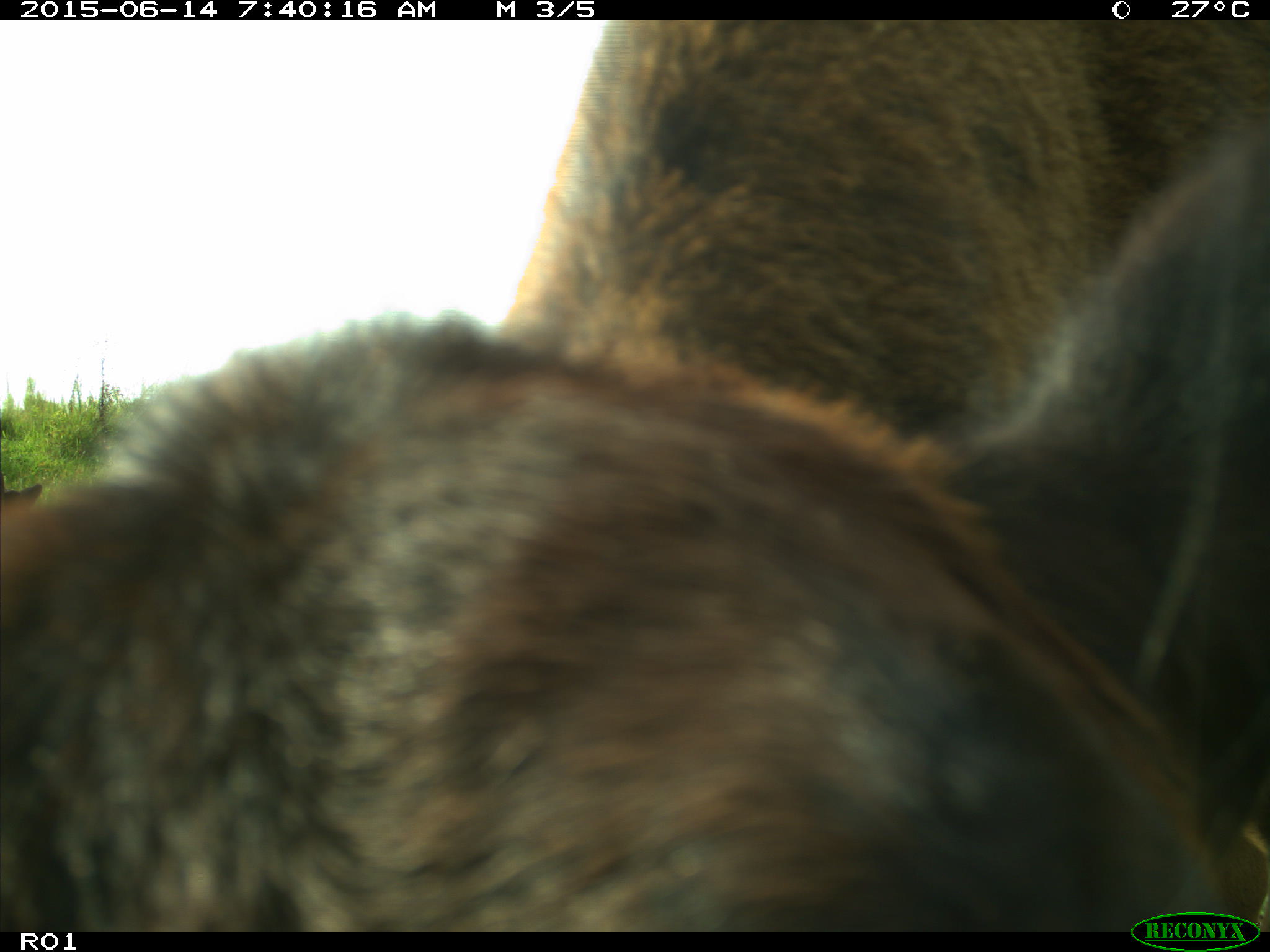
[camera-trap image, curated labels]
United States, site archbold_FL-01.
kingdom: Animalia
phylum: Chordata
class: Mammalia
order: Artiodactyla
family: Bovidae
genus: Bos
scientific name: Bos taurus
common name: domestic cow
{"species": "Bos taurus (domestic cow)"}